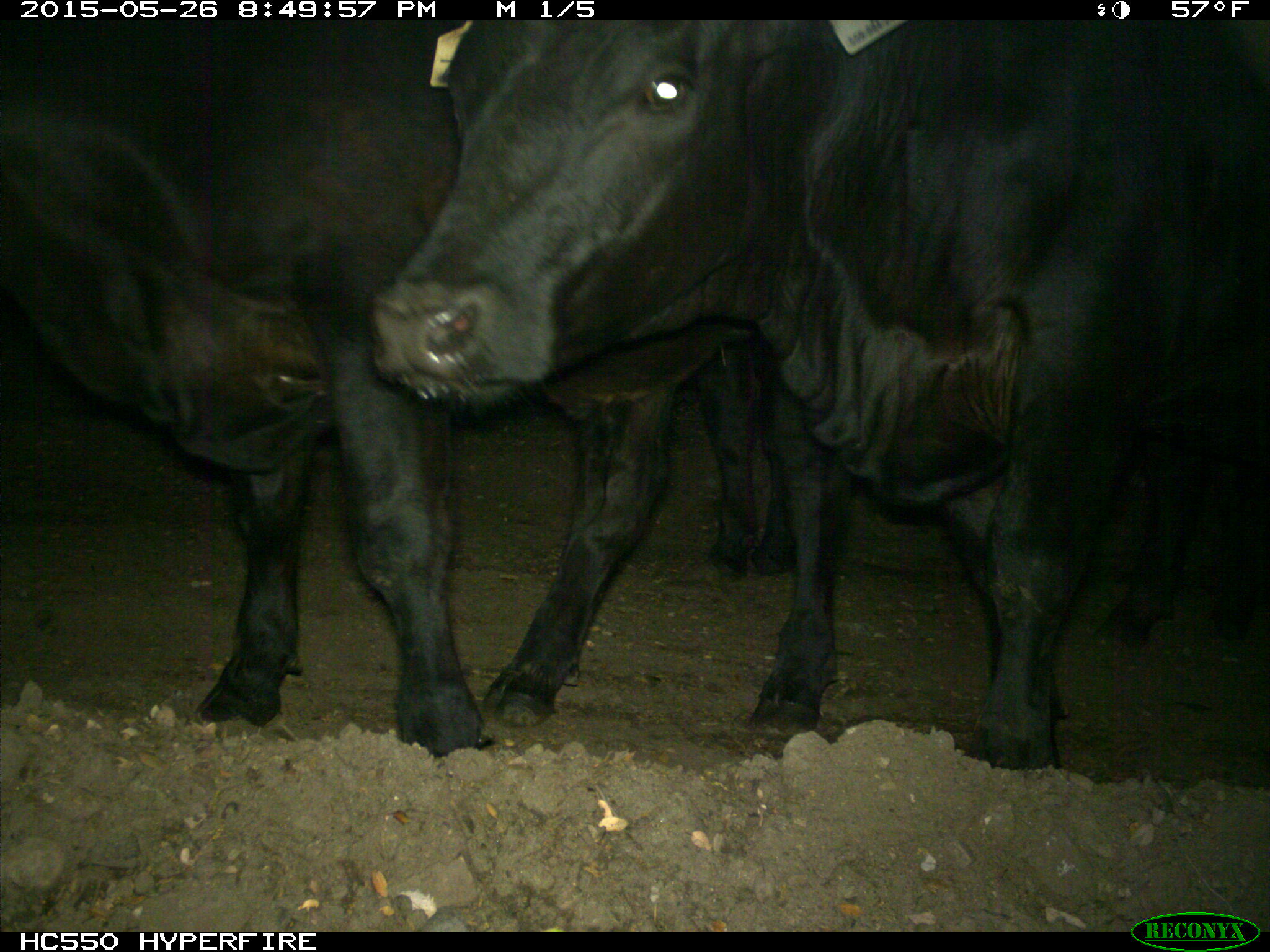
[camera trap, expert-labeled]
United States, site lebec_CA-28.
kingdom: Animalia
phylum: Chordata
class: Mammalia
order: Artiodactyla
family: Bovidae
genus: Bos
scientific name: Bos taurus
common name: domestic cow